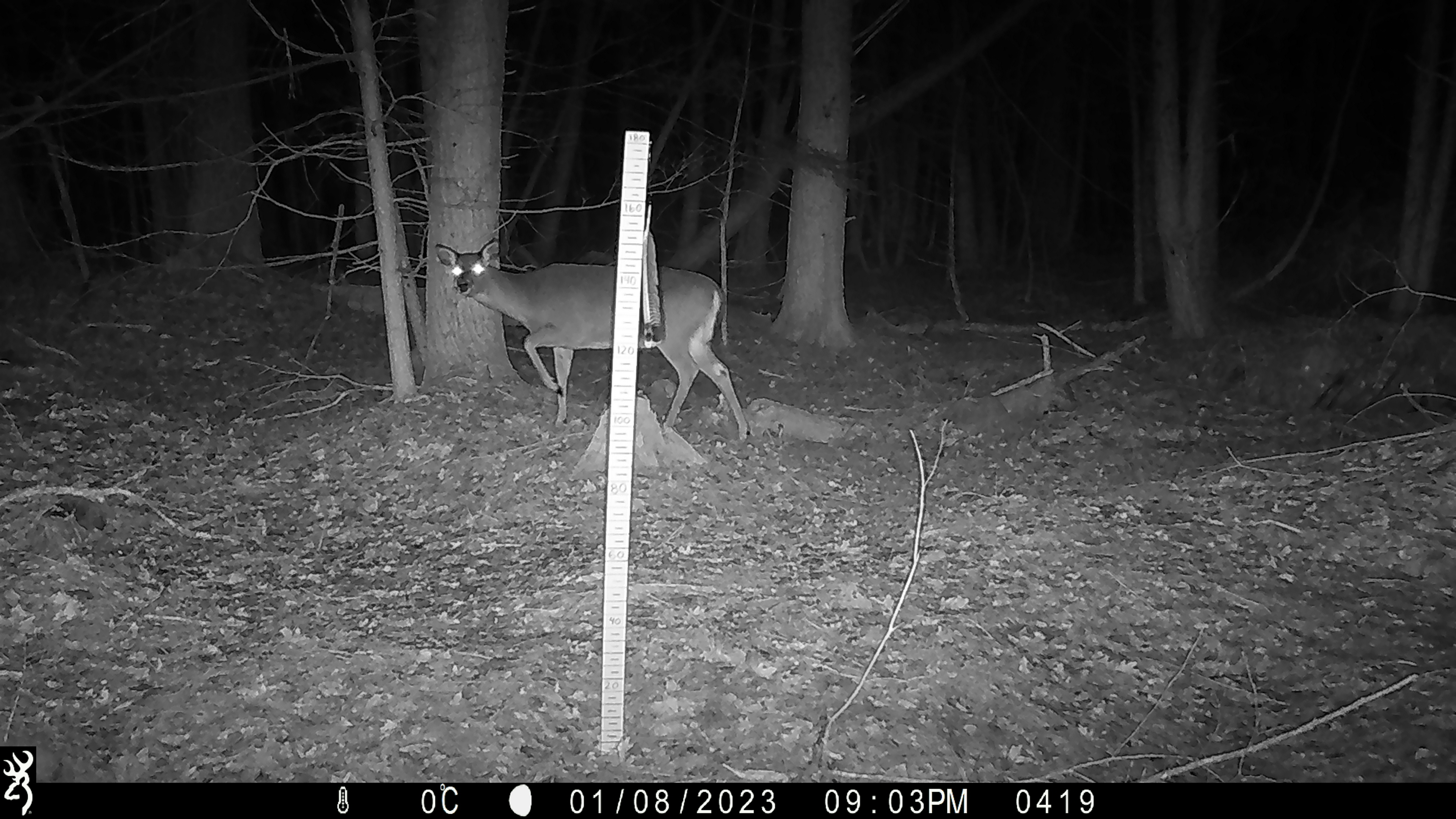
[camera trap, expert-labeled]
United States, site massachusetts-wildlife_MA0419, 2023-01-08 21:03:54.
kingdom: Animalia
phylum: Chordata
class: Mammalia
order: Artiodactyla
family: Cervidae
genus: Odocoileus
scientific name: Odocoileus virginianus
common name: white-tailed deer